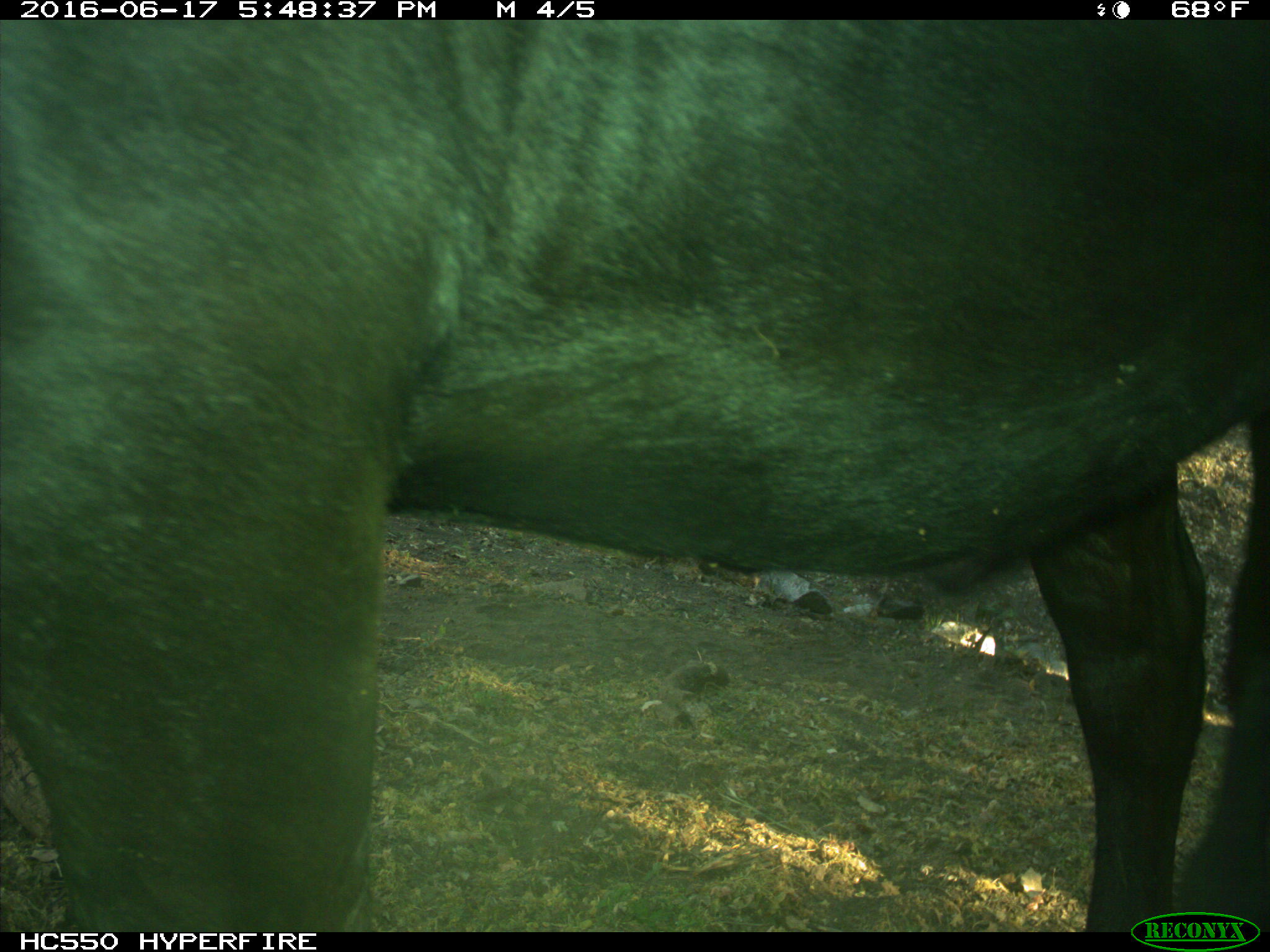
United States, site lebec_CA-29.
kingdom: Animalia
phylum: Chordata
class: Mammalia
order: Artiodactyla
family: Bovidae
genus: Bos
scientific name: Bos taurus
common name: domestic cow